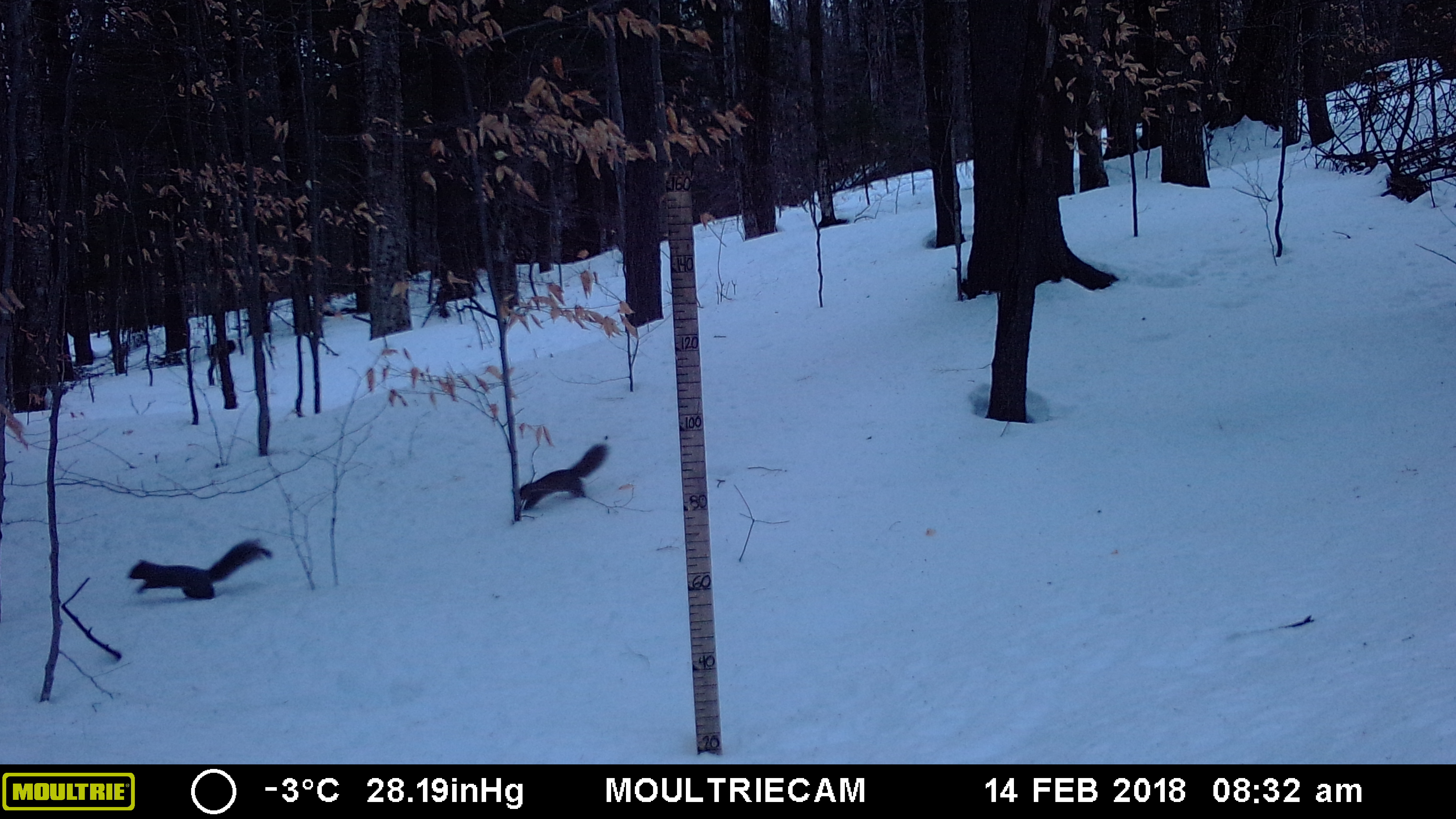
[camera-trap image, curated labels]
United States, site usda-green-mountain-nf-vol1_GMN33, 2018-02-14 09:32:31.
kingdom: Animalia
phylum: Chordata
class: Mammalia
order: Rodentia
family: Sciuridae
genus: Sciurus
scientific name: Sciurus carolinensis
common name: gray squirrel